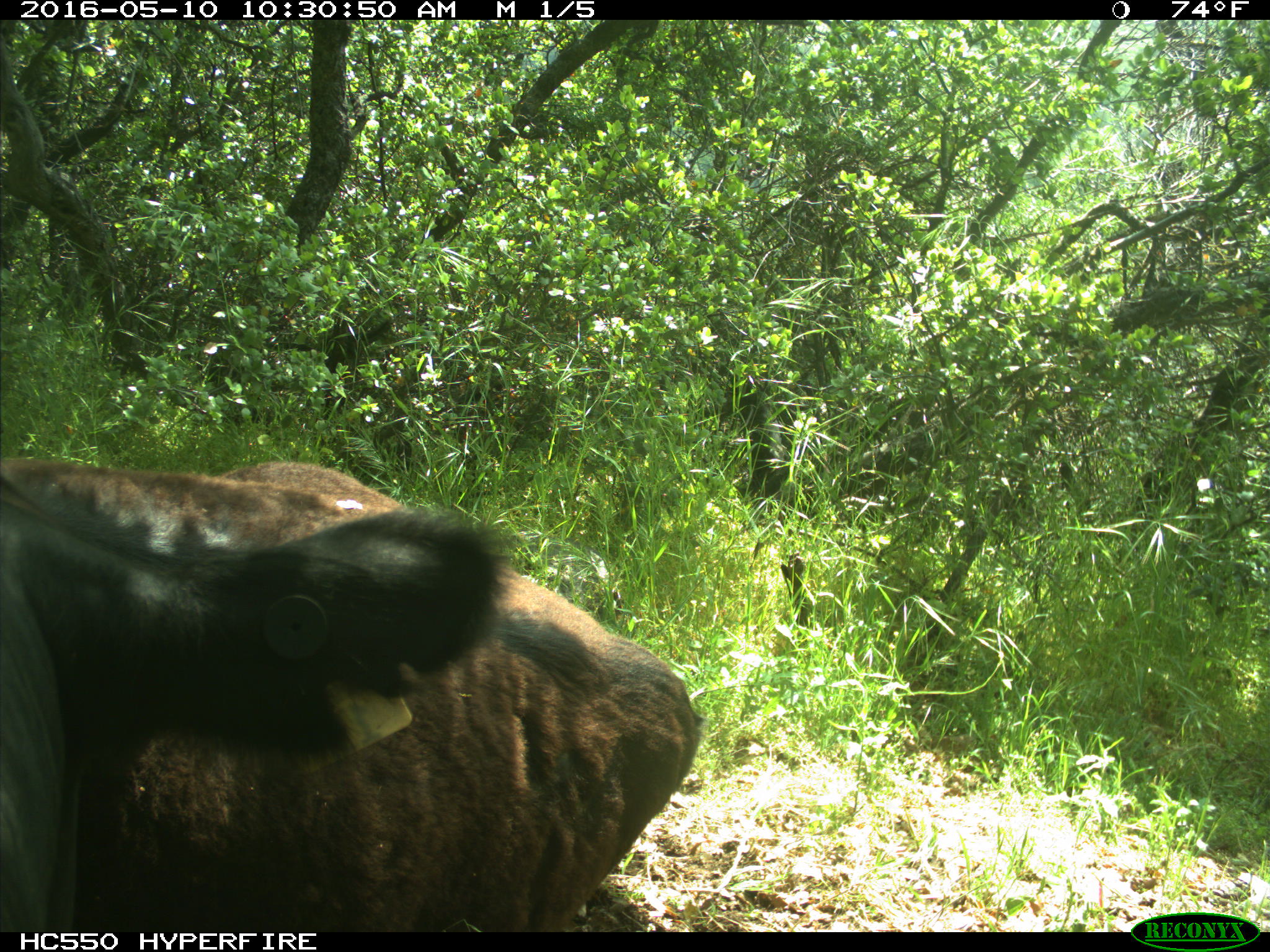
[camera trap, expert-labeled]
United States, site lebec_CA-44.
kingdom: Animalia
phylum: Chordata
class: Mammalia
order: Artiodactyla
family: Bovidae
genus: Bos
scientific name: Bos taurus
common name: domestic cow